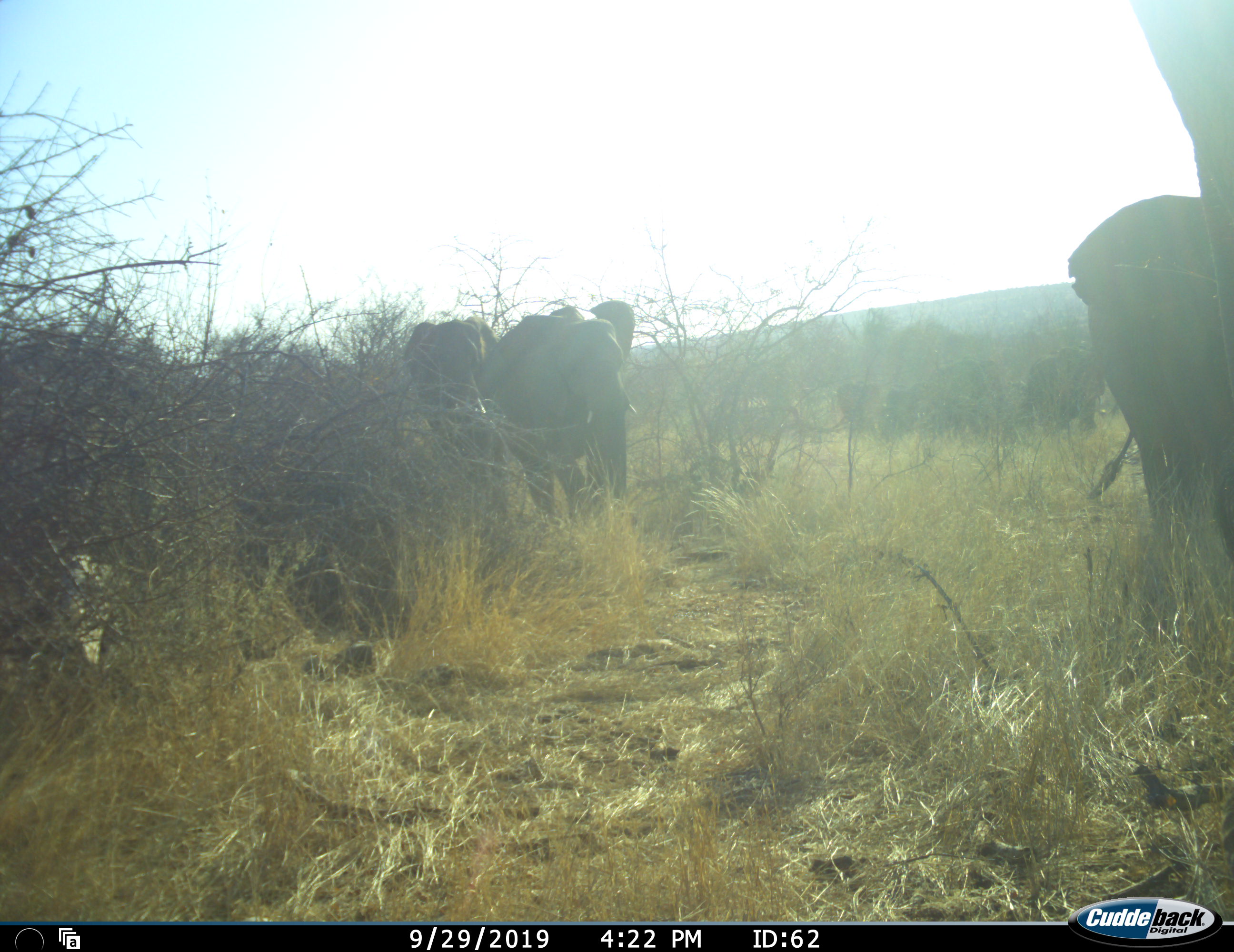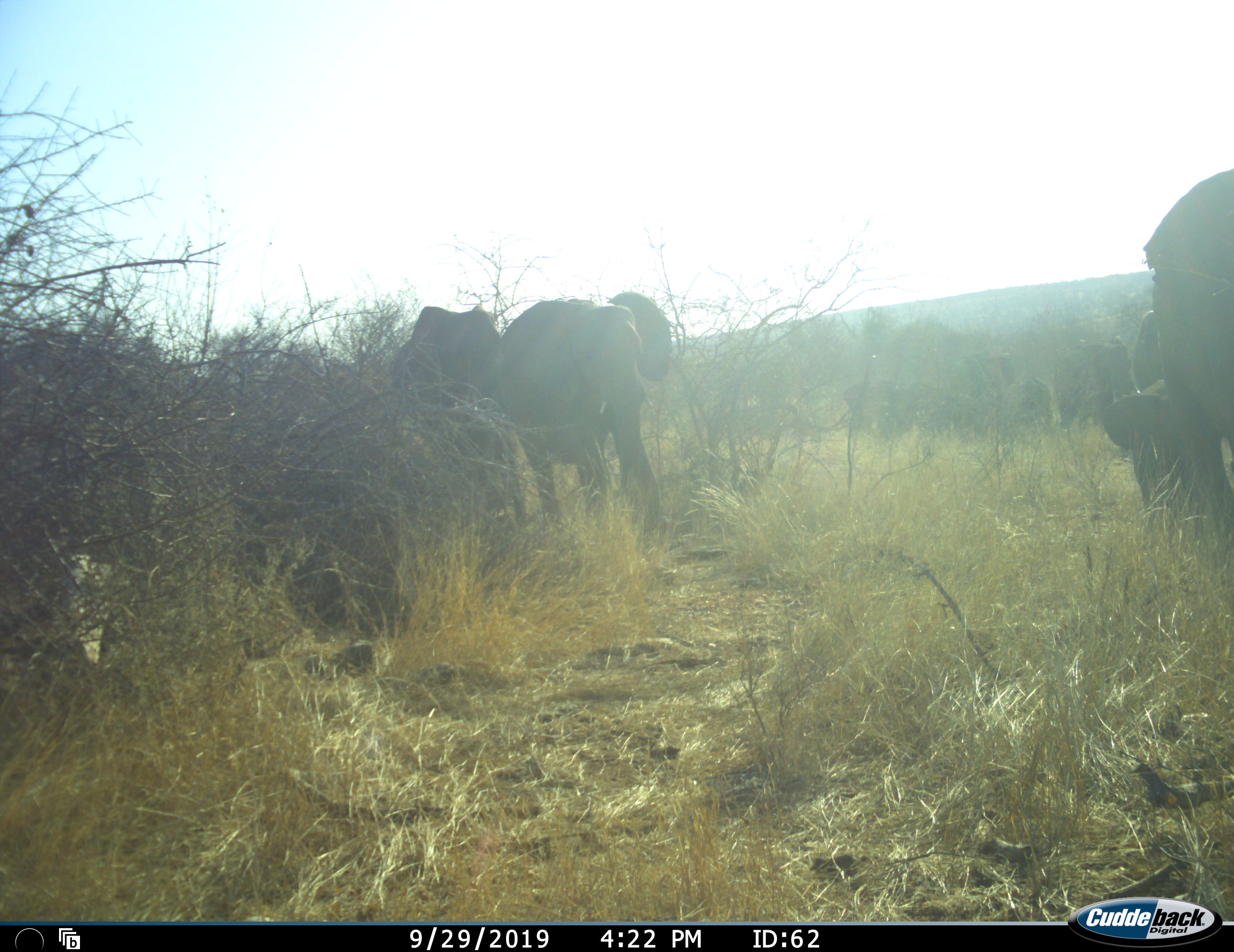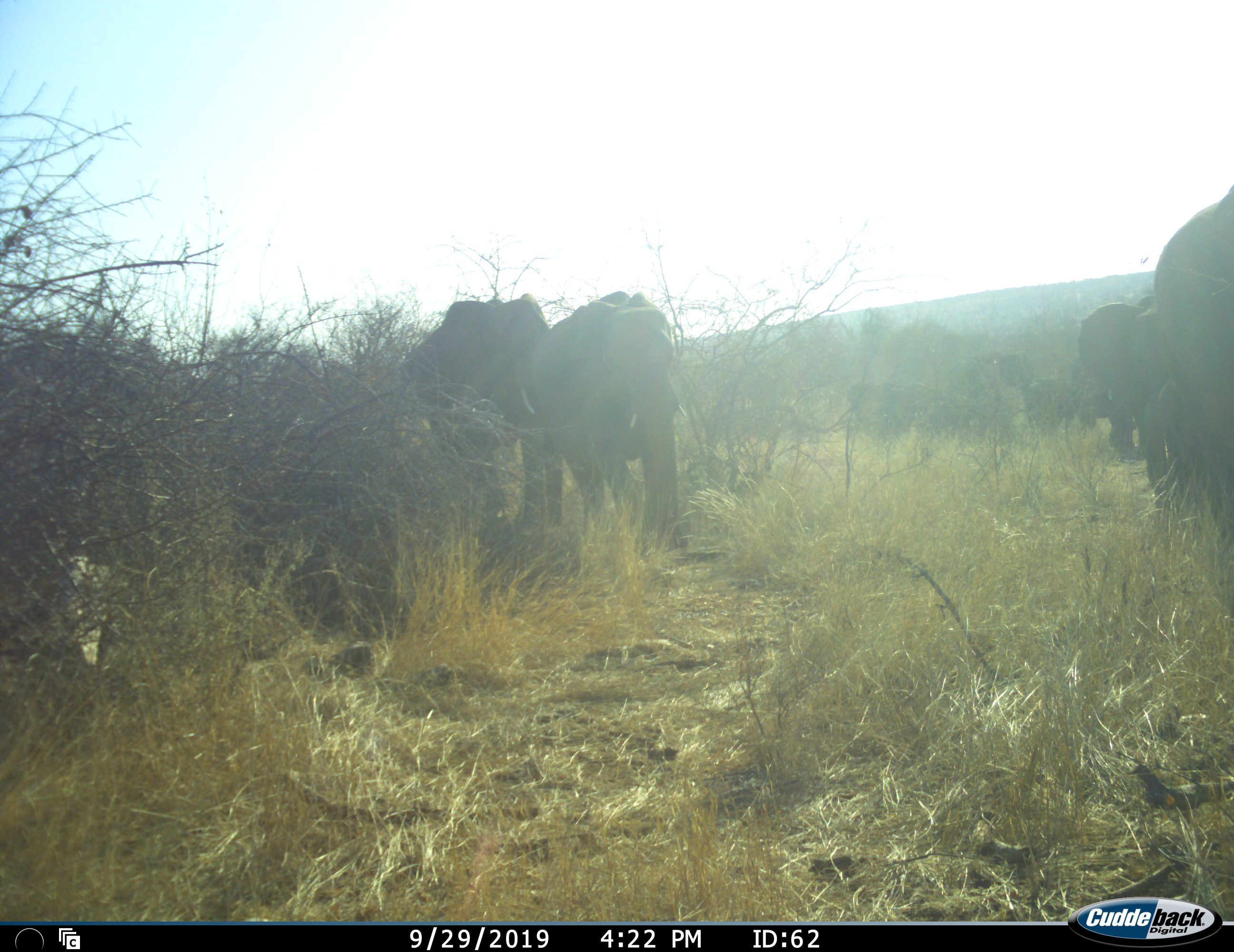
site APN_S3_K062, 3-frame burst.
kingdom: Animalia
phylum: Chordata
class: Mammalia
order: Proboscidea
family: Elephantidae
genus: Loxodonta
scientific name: Loxodonta africana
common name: african bush elephant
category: elephant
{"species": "elephant (african bush elephant) (Loxodonta africana)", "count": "9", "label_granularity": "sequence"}